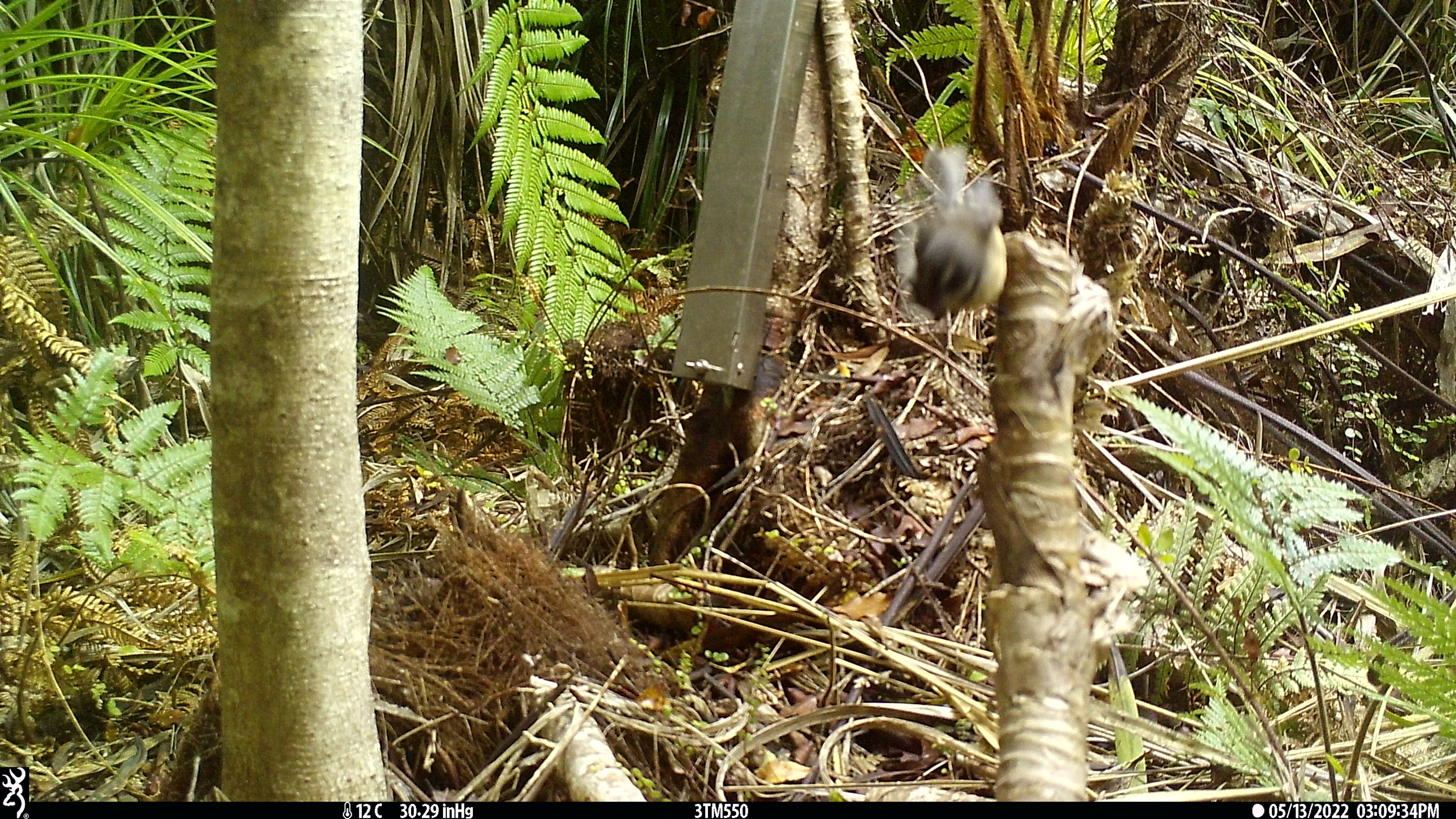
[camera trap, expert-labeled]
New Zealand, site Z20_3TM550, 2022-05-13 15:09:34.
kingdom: Animalia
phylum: Chordata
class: Aves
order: Passeriformes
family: Rhipiduridae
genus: Rhipidura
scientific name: Rhipidura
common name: fantails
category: fantail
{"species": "fantail (fantails) (Rhipidura)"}